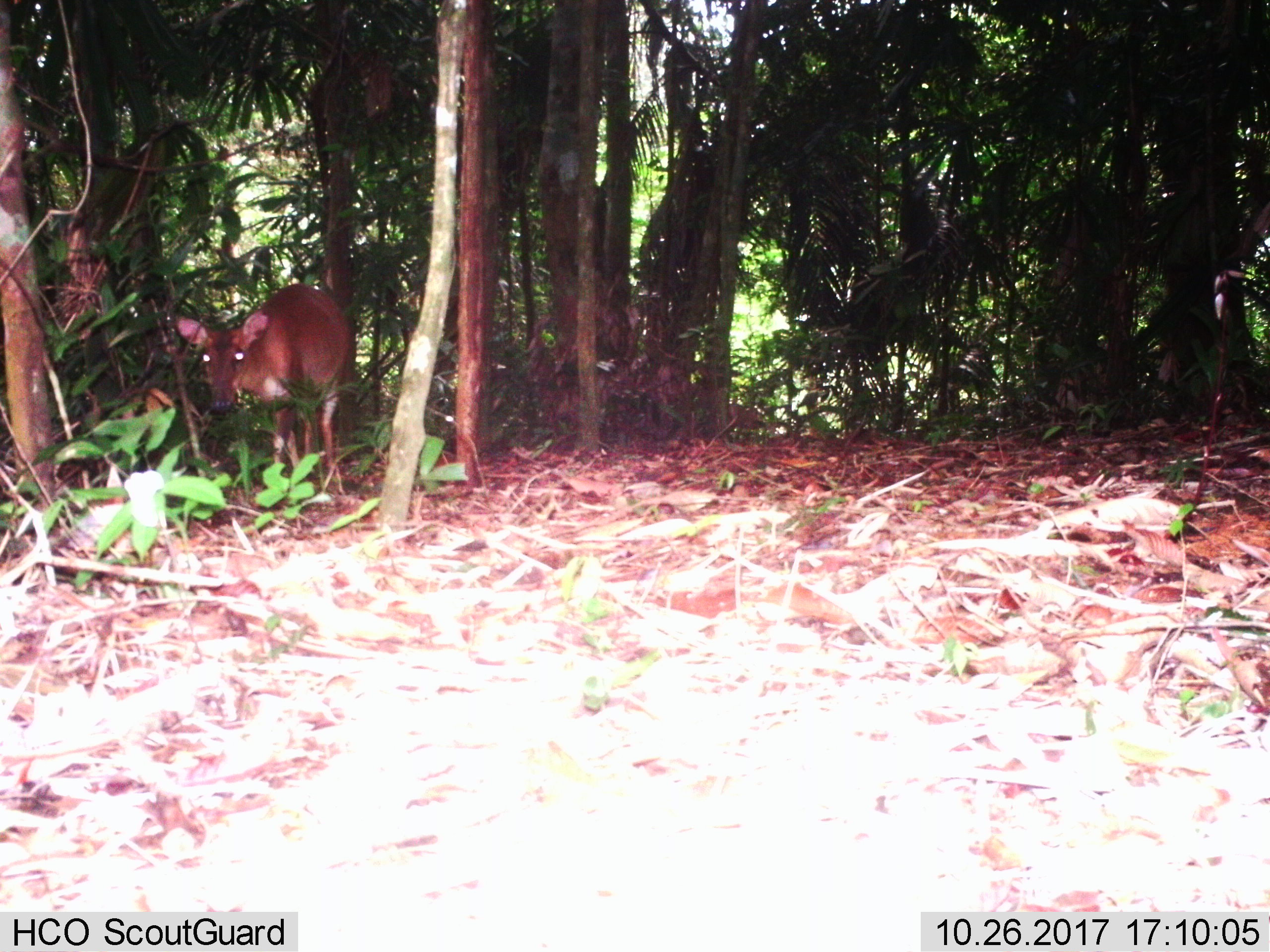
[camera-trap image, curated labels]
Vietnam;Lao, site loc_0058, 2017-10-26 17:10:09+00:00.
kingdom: Animalia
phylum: Chordata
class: Mammalia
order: Artiodactyla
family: Cervidae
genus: Muntiacus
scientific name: Muntiacus vuquangensis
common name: large-antlered muntjac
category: large antlered muntjac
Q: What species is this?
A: Large antlered muntjac (large-antlered muntjac) (Muntiacus vuquangensis).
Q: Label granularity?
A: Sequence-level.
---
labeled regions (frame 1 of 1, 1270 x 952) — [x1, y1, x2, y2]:
large antlered muntjac: [177, 282, 351, 491]